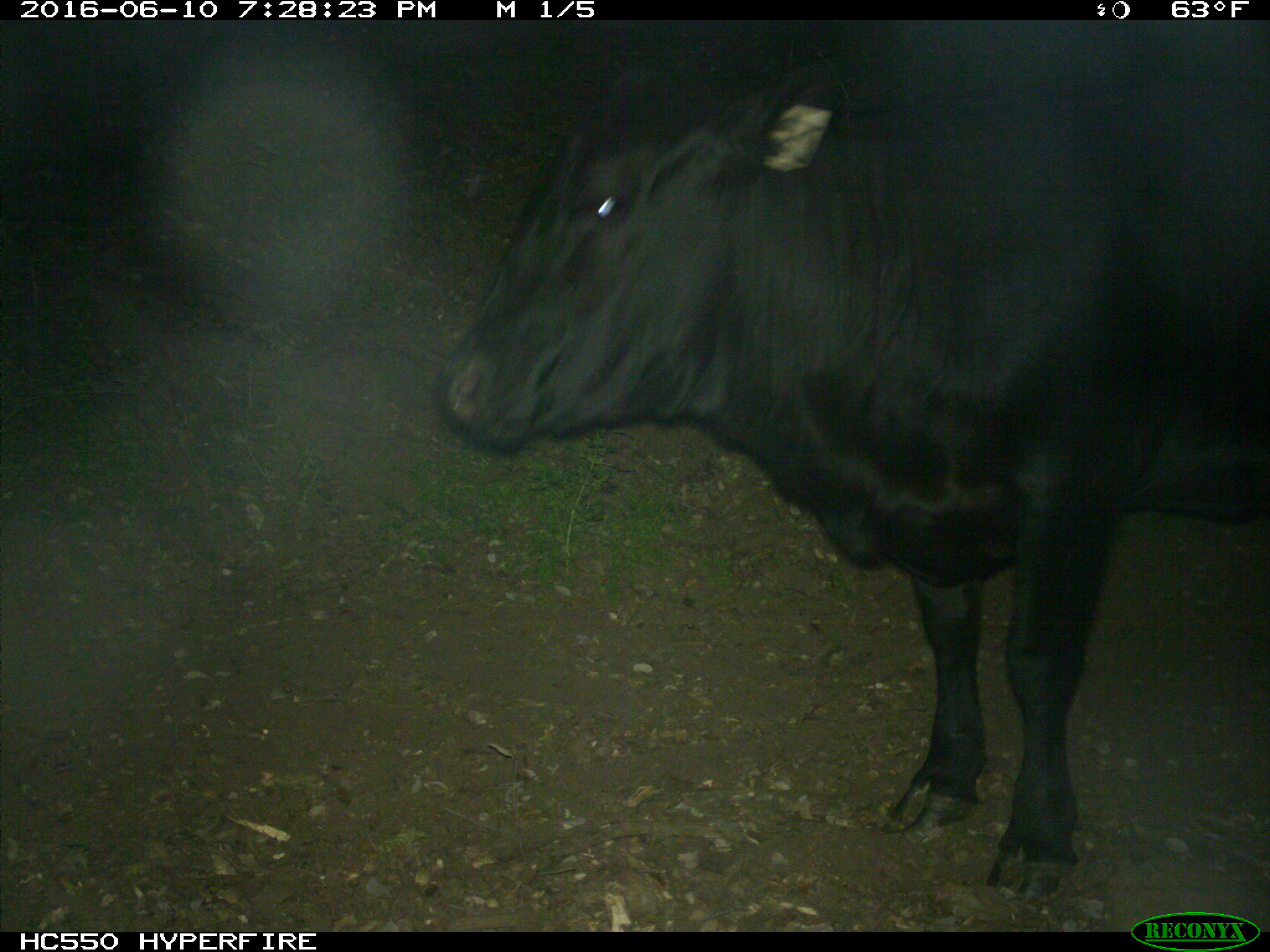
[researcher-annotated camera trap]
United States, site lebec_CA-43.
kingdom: Animalia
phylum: Chordata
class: Mammalia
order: Artiodactyla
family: Bovidae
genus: Bos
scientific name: Bos taurus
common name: domestic cow